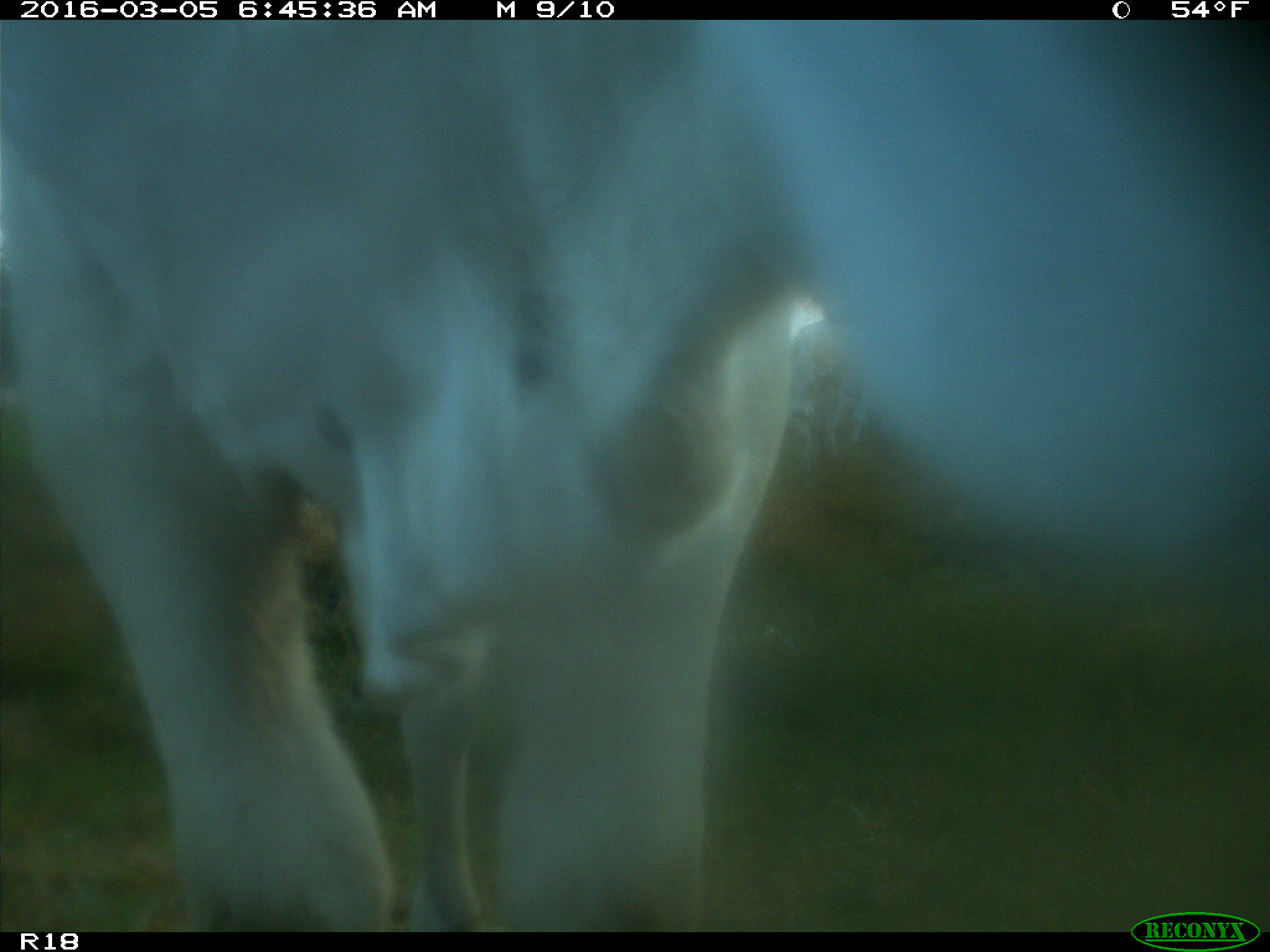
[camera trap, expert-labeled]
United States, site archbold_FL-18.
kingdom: Animalia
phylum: Chordata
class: Mammalia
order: Artiodactyla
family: Bovidae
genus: Bos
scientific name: Bos taurus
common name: domestic cow